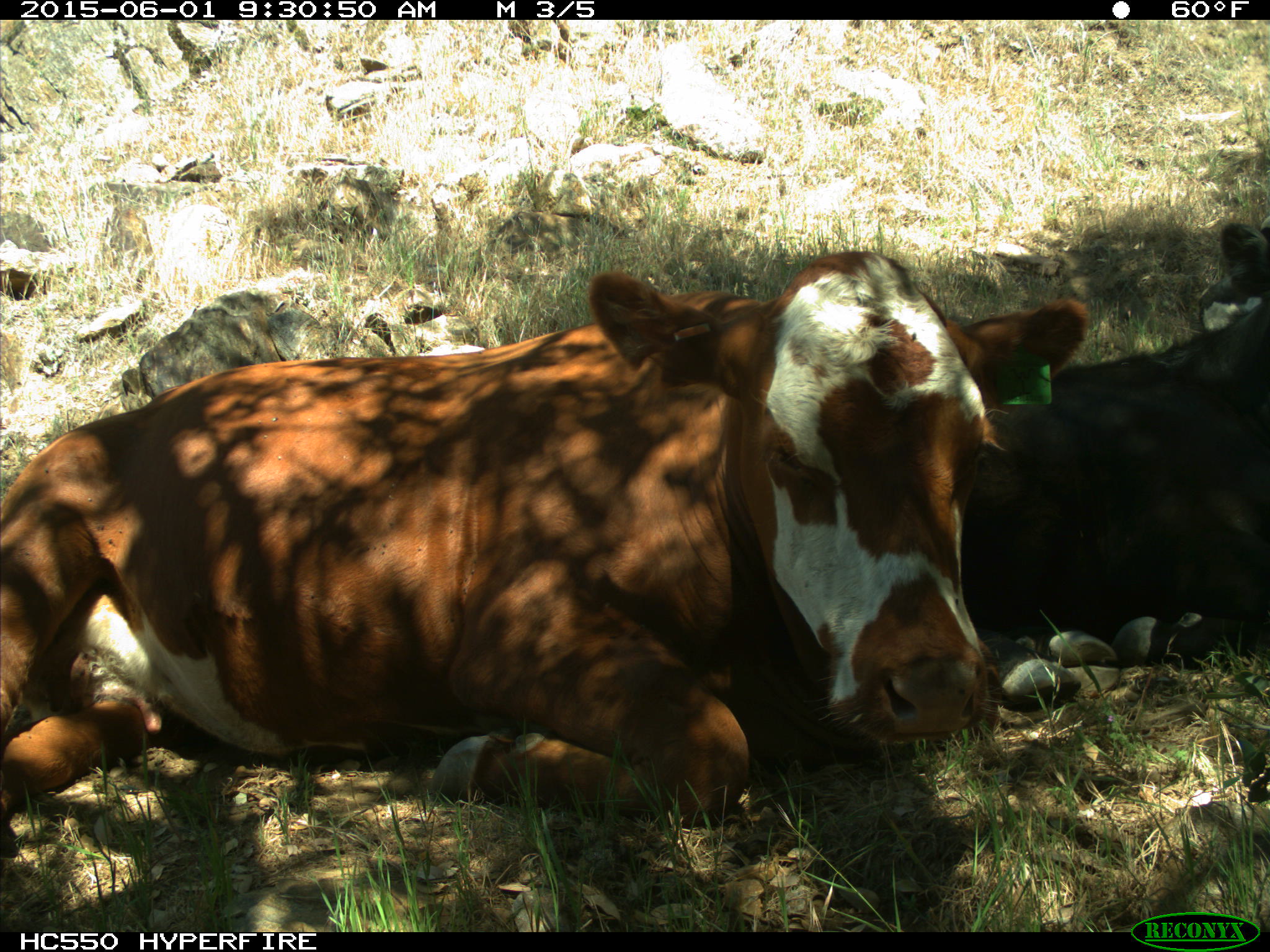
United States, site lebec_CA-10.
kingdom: Animalia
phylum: Chordata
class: Mammalia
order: Artiodactyla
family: Bovidae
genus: Bos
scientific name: Bos taurus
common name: domestic cow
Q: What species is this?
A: Bos taurus (domestic cow).